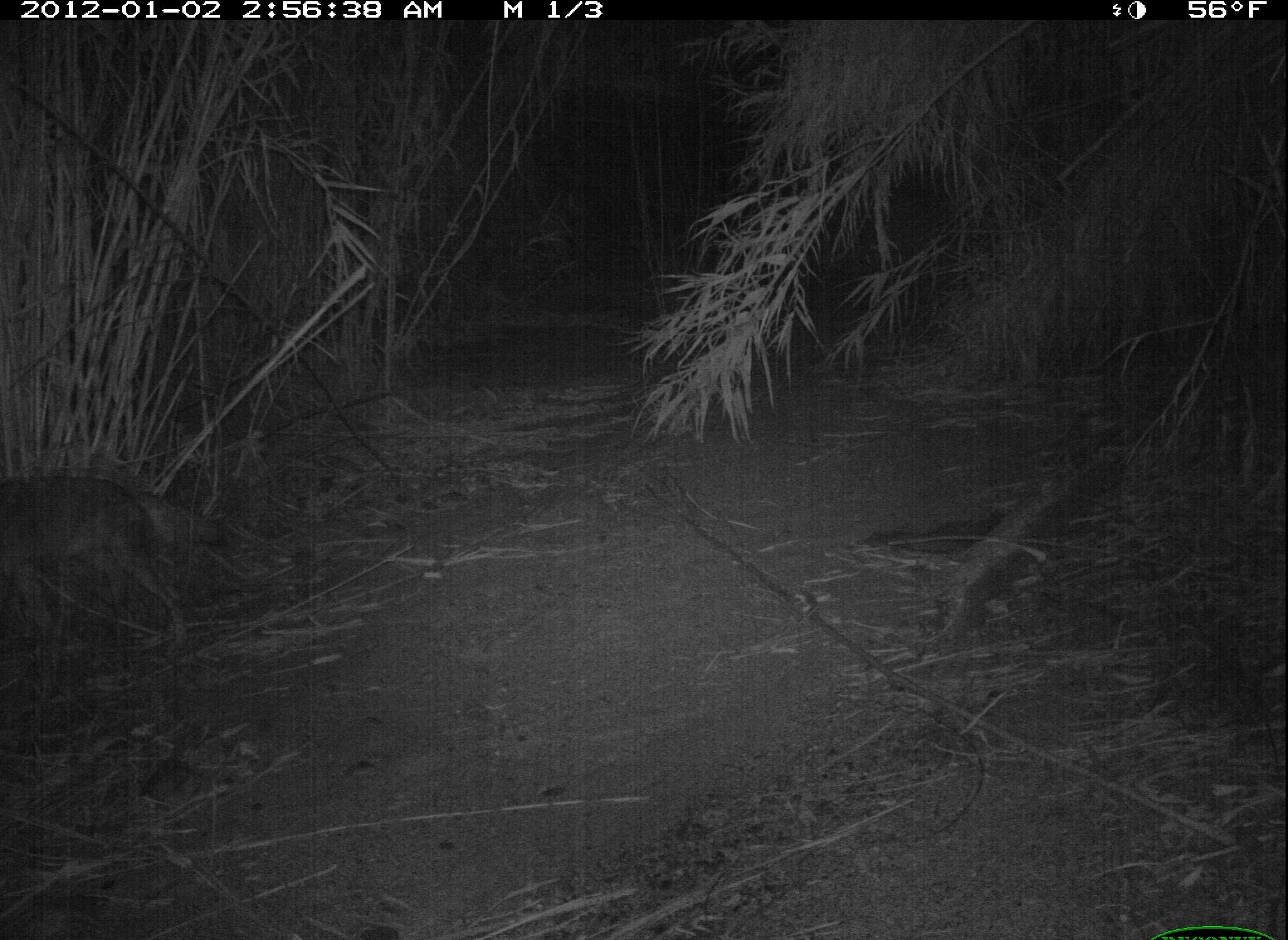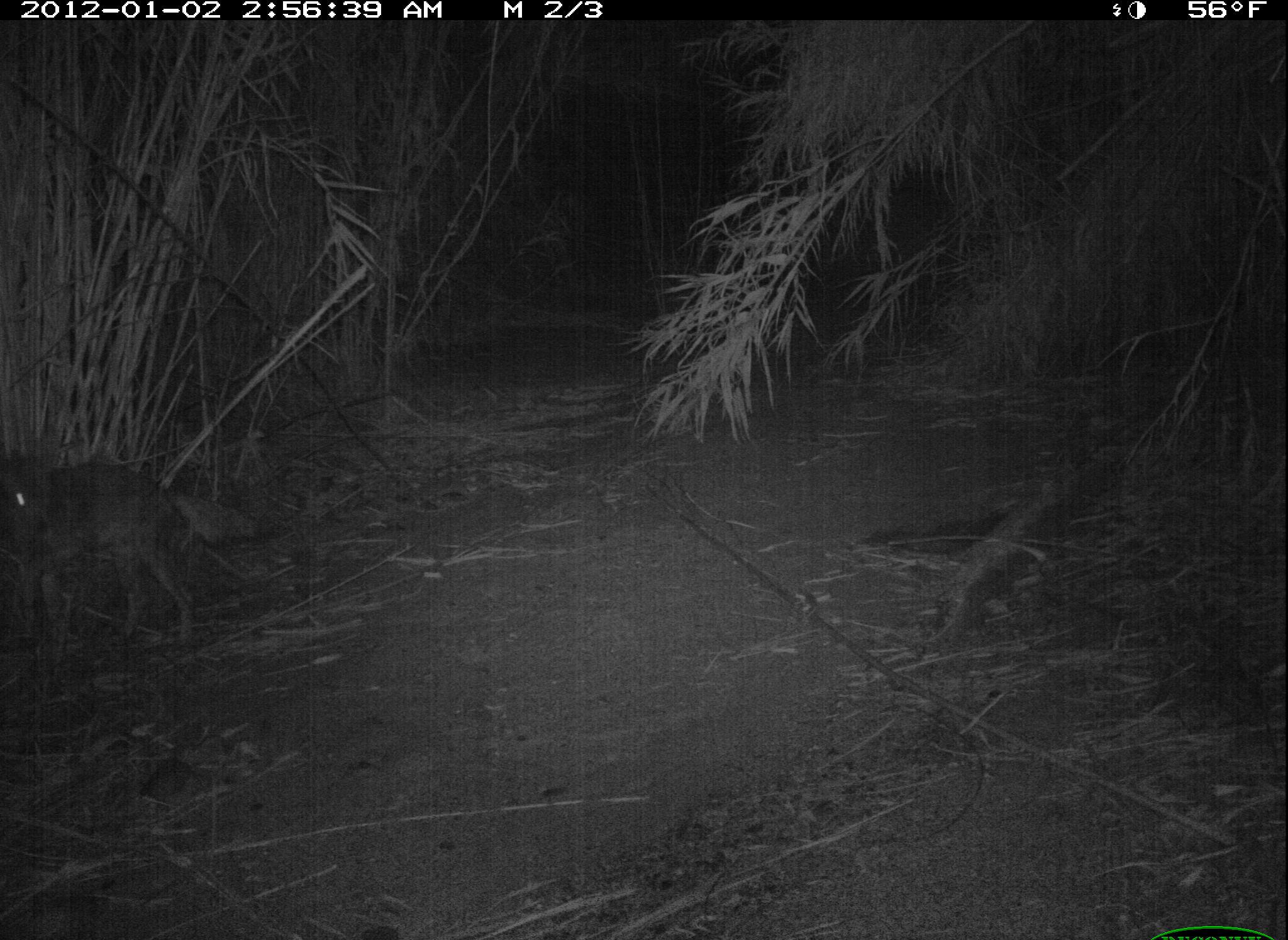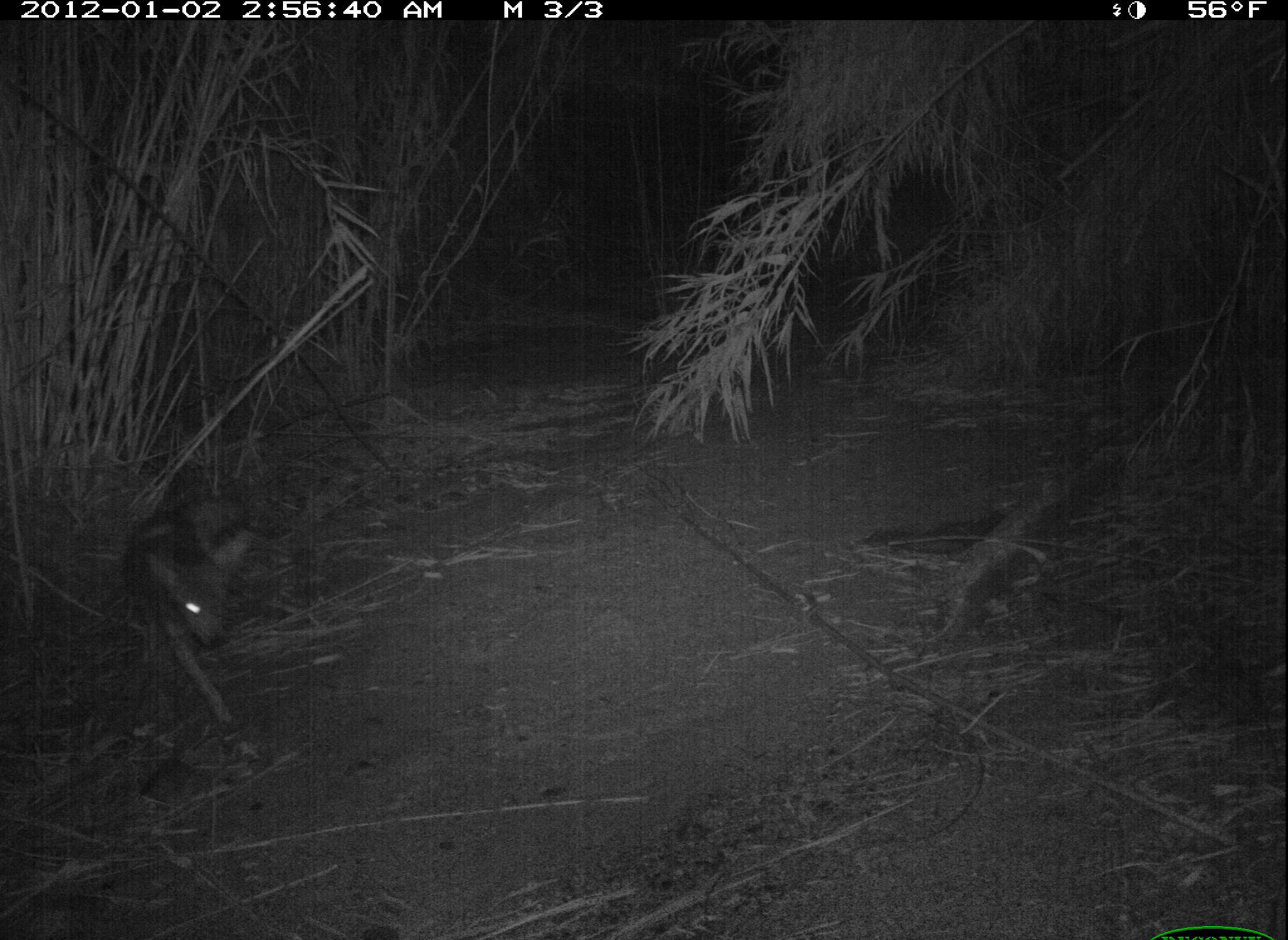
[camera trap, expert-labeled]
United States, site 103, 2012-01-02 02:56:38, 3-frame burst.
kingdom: Animalia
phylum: Chordata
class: Mammalia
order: Carnivora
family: Canidae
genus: Canis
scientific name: Canis latrans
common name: coyote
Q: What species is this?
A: Coyote (Canis latrans).